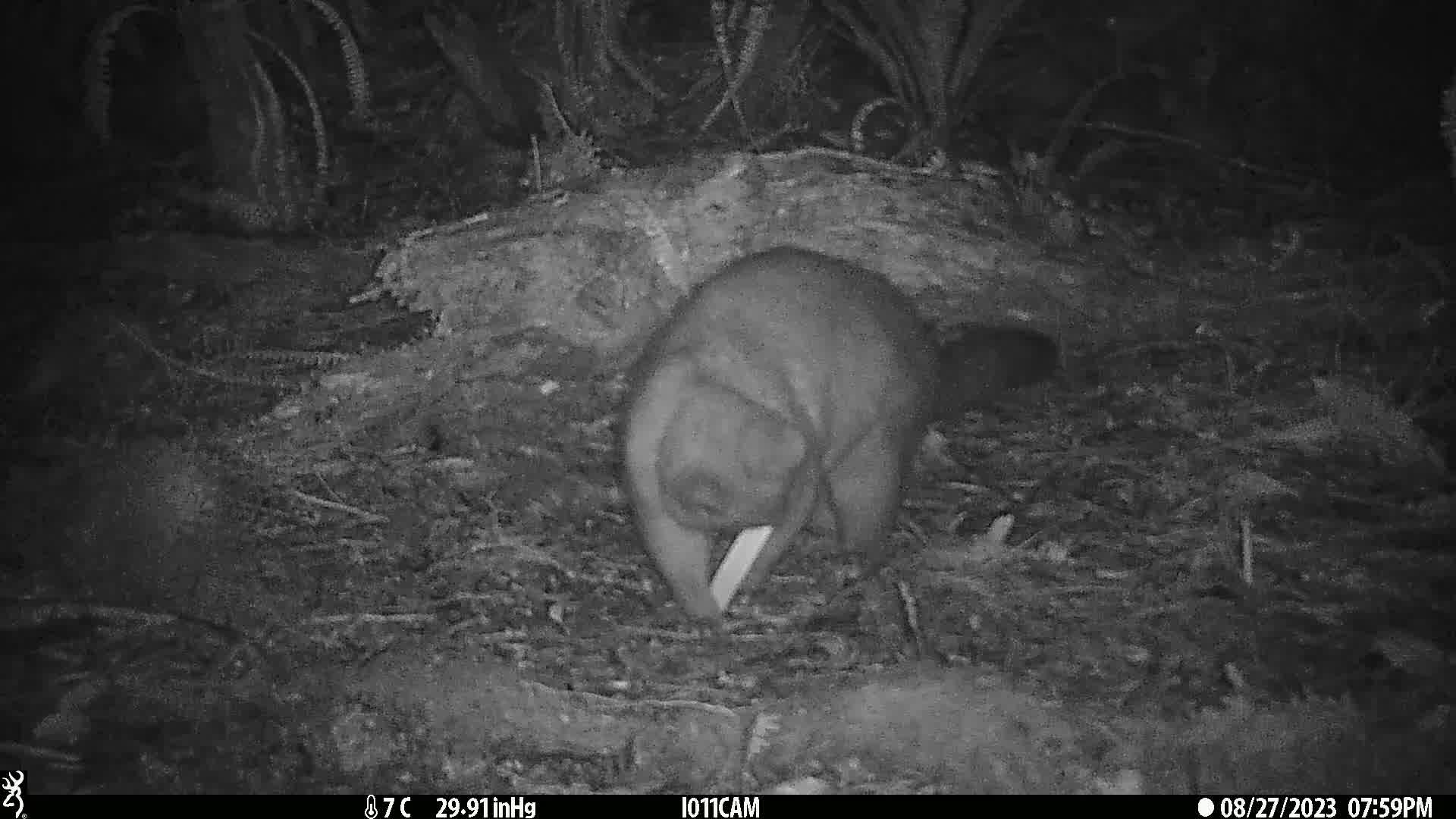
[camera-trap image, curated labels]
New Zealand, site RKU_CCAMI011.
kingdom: Animalia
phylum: Chordata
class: Mammalia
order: Diprotodontia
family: Phalangeridae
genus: Trichosurus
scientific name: Trichosurus vulpecula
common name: common brushtail possum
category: possum